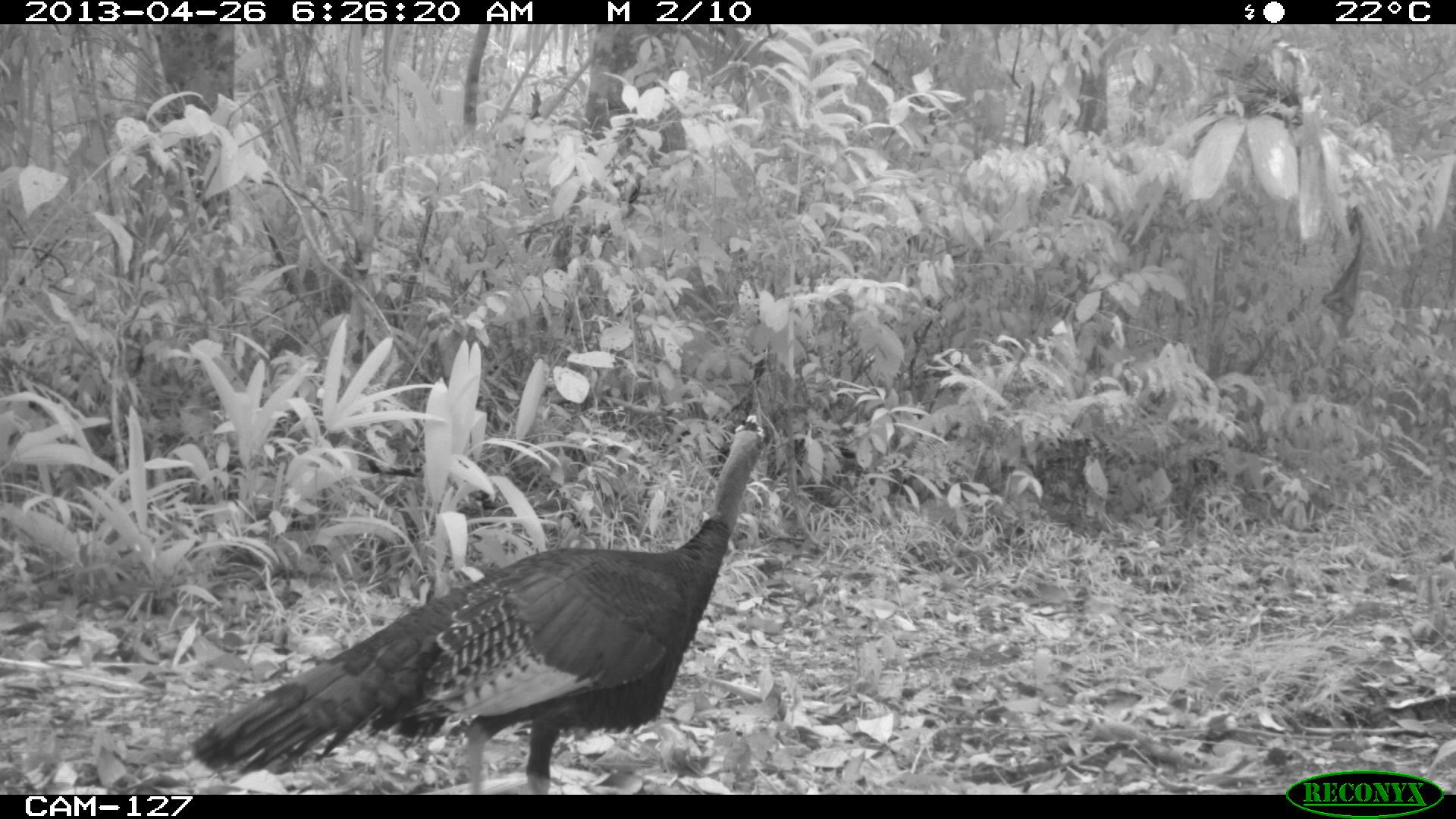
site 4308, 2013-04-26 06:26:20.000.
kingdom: Animalia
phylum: Chordata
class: Aves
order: Galliformes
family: Phasianidae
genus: Meleagris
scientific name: Meleagris ocellata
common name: ocellated turkey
Meleagris ocellata (ocellated turkey), count 1, sex male.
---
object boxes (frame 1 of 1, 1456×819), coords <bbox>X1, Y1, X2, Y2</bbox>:
meleagris ocellata: <bbox>191, 409, 773, 795</bbox>